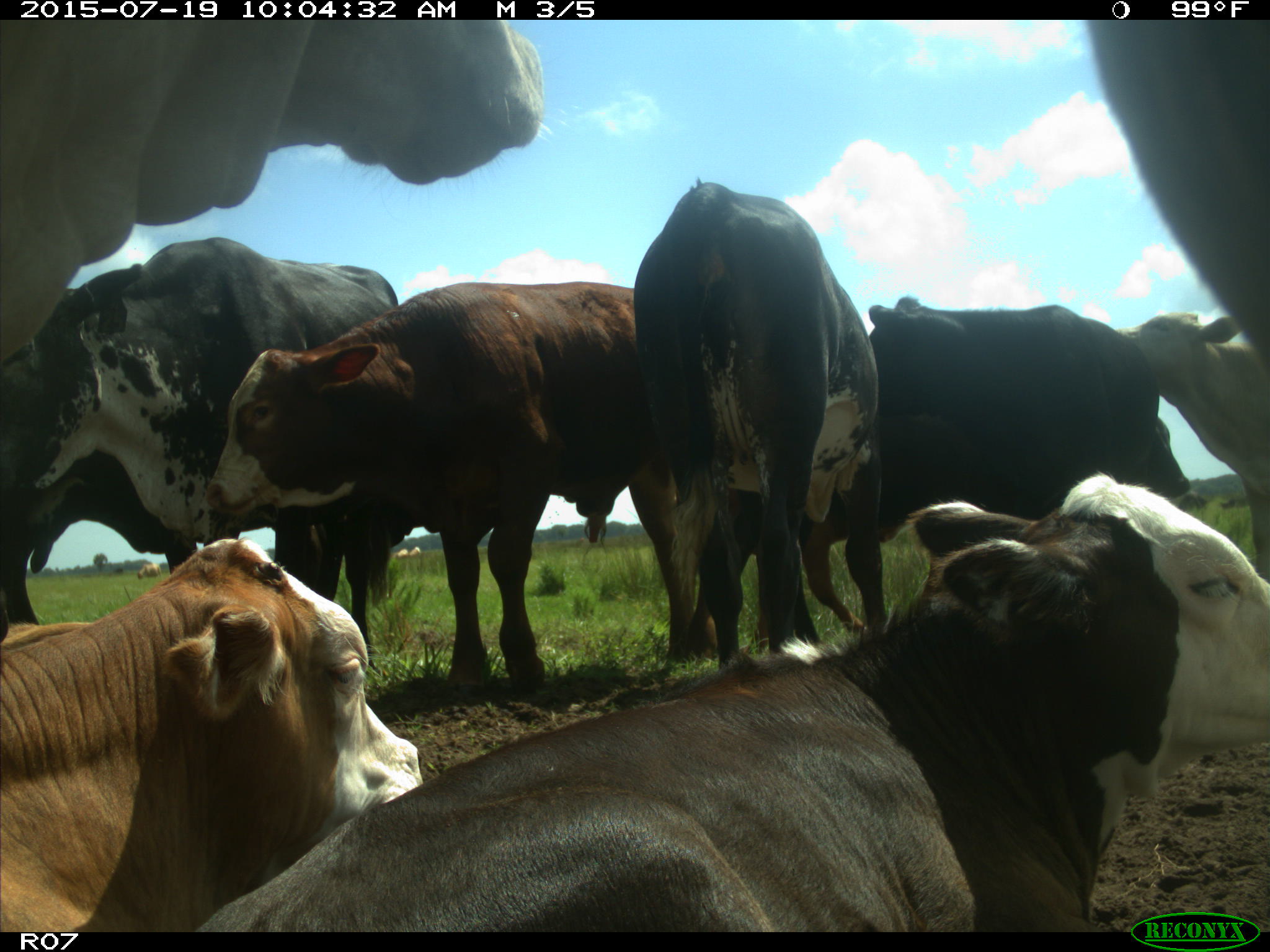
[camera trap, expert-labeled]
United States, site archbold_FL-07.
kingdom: Animalia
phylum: Chordata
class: Mammalia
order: Artiodactyla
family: Bovidae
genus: Bos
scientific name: Bos taurus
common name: domestic cow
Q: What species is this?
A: Bos taurus (domestic cow).